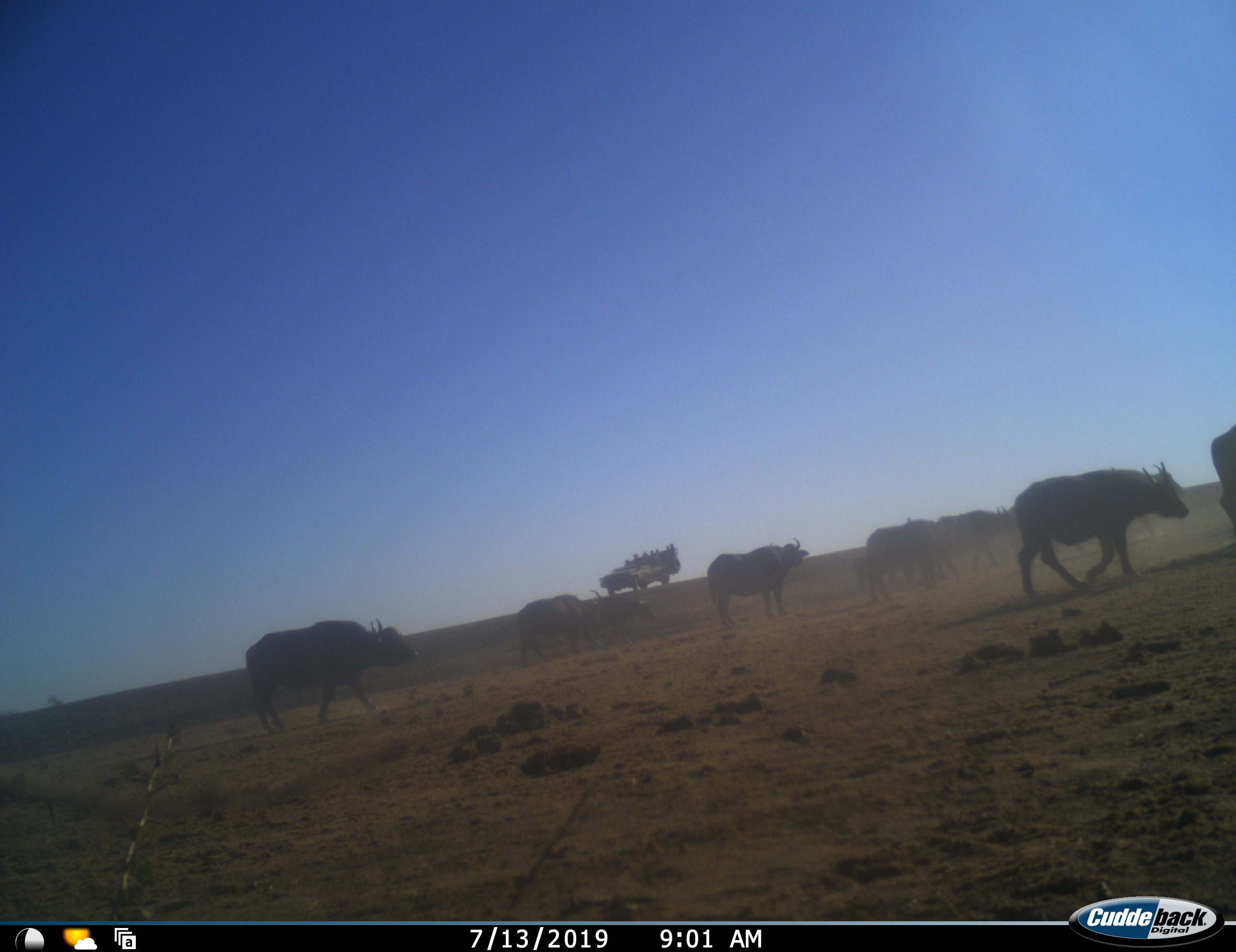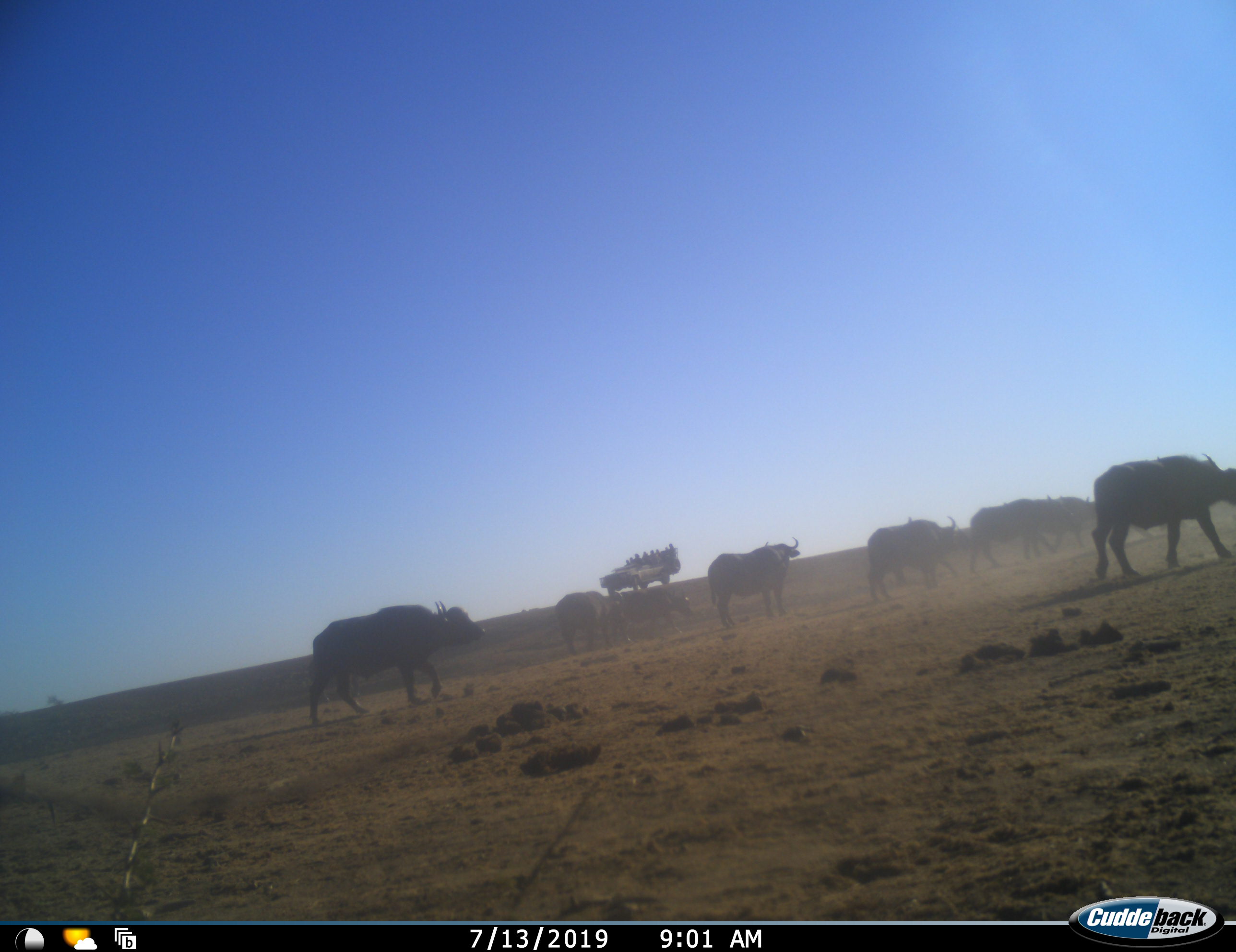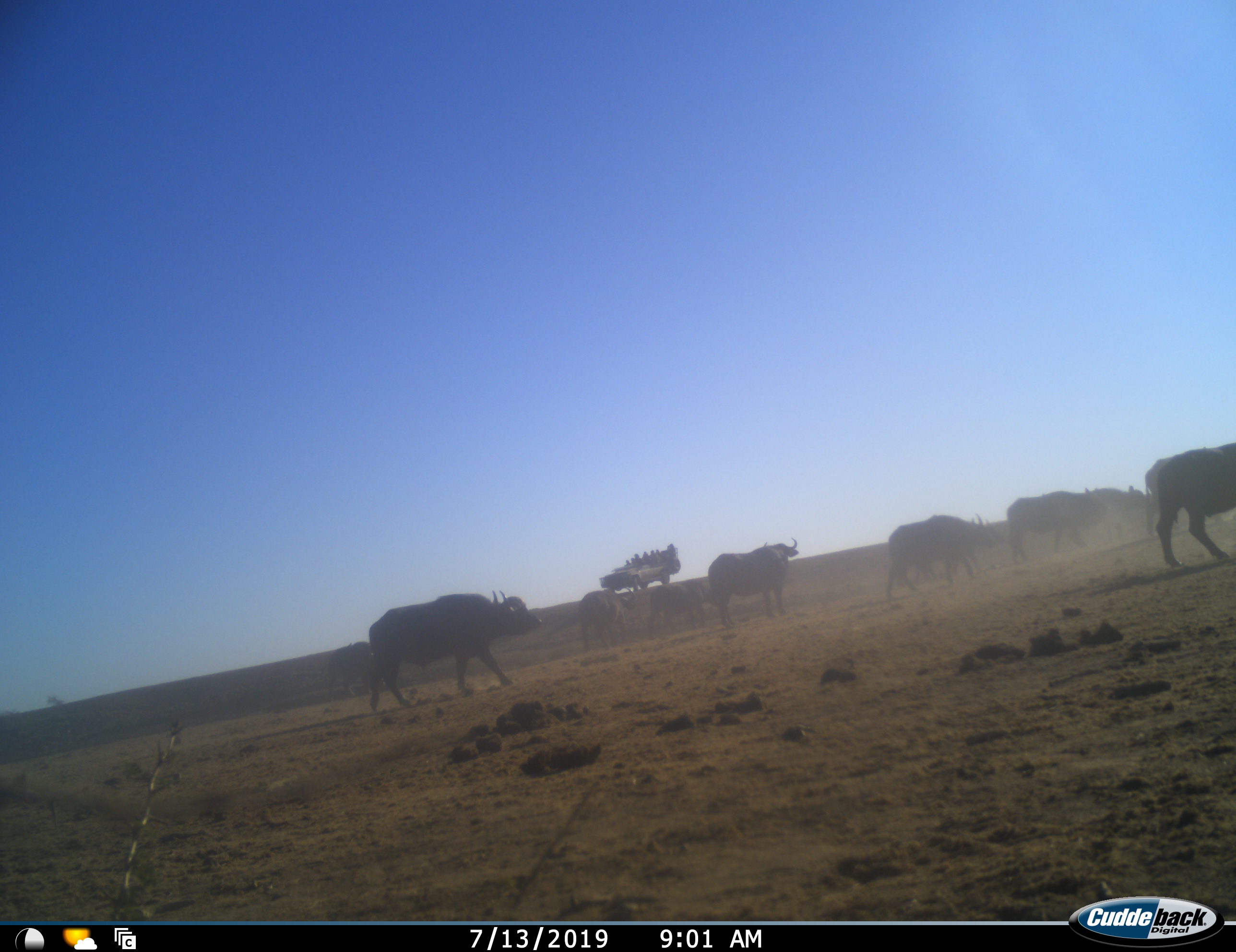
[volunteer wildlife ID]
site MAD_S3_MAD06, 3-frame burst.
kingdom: Animalia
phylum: Chordata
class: Mammalia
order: Artiodactyla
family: Bovidae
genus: Syncerus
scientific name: Syncerus caffer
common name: african buffalo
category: buffalo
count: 11-50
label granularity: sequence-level